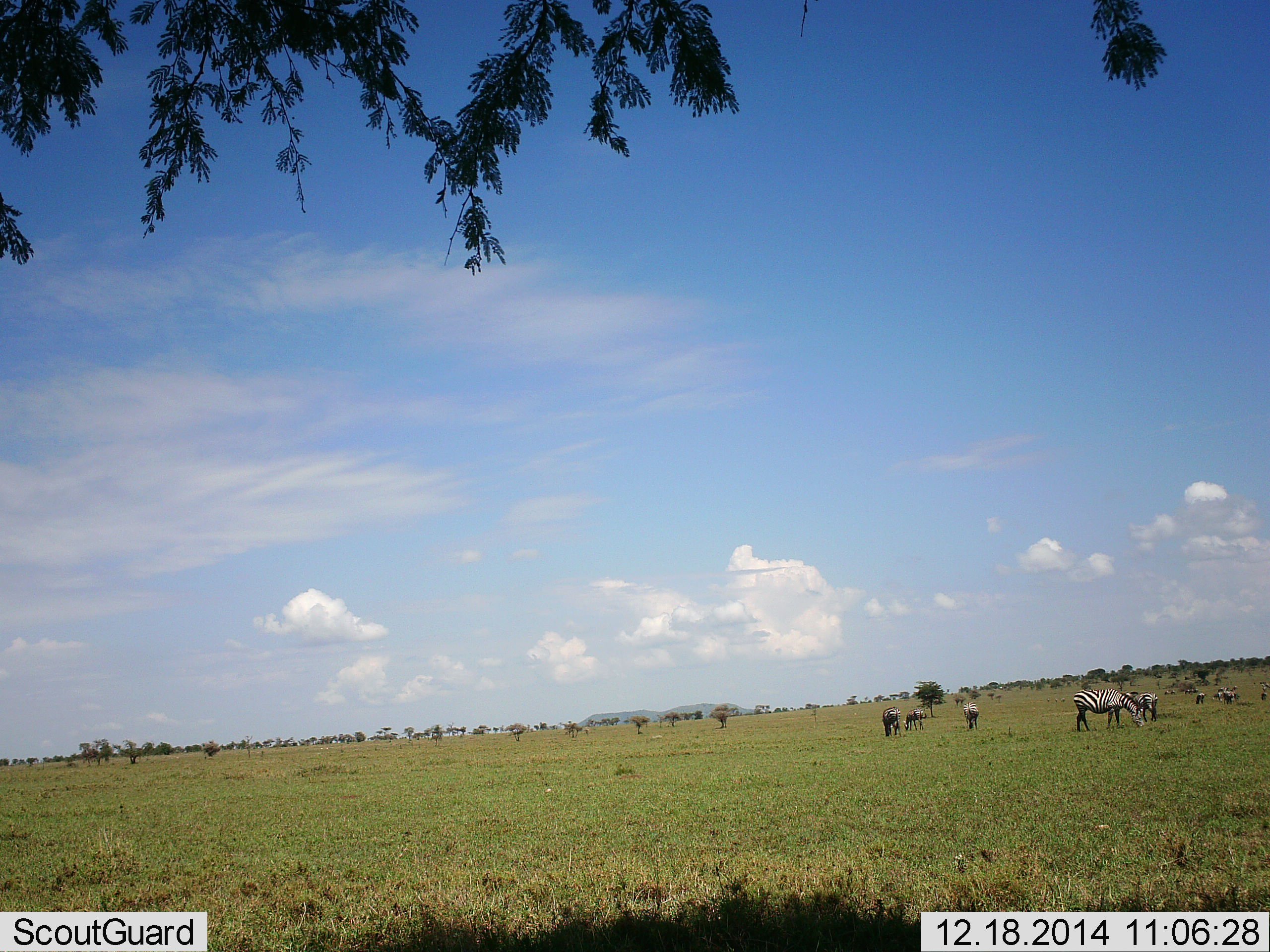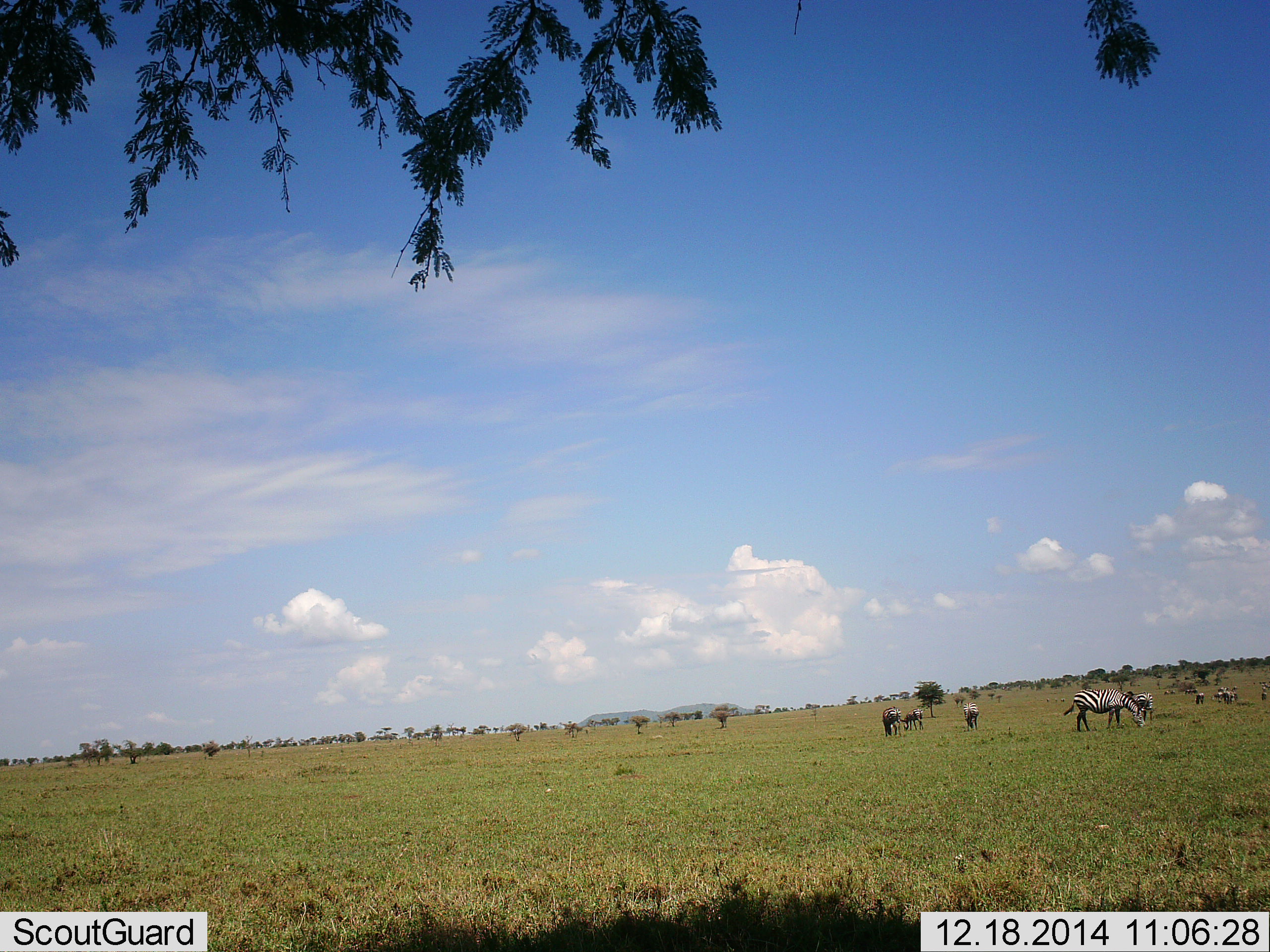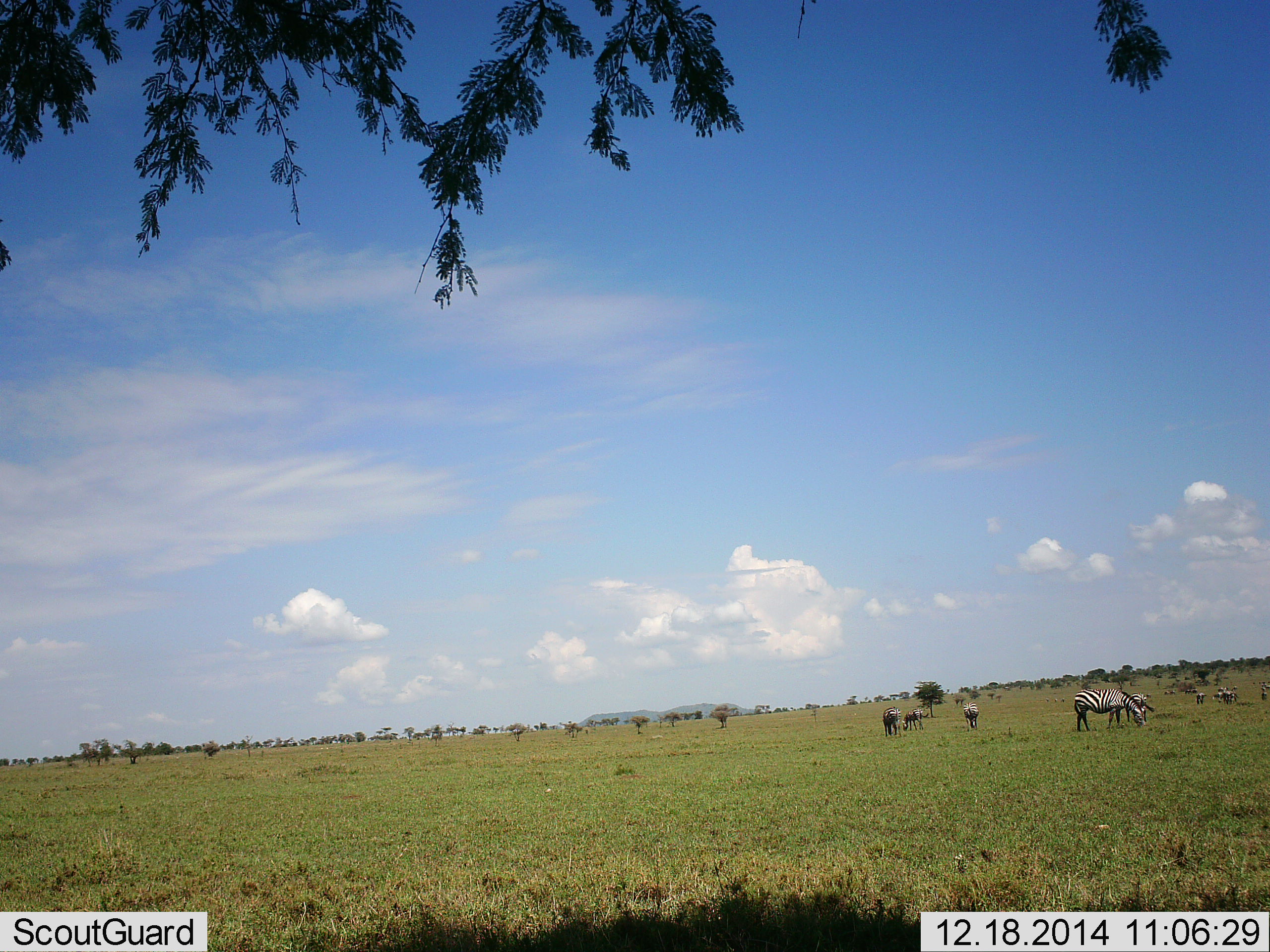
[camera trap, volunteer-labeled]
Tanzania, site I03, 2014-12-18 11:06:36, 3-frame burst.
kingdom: Animalia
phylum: Chordata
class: Mammalia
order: Perissodactyla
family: Equidae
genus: Equus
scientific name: Equus quagga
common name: plains zebra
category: zebra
Zebra (plains zebra) (Equus quagga), count 8. Behavior (volunteer vote fractions): standing 55%, resting 0%, moving 18%, interacting 0%. Young present (vote fraction): 0%. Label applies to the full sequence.